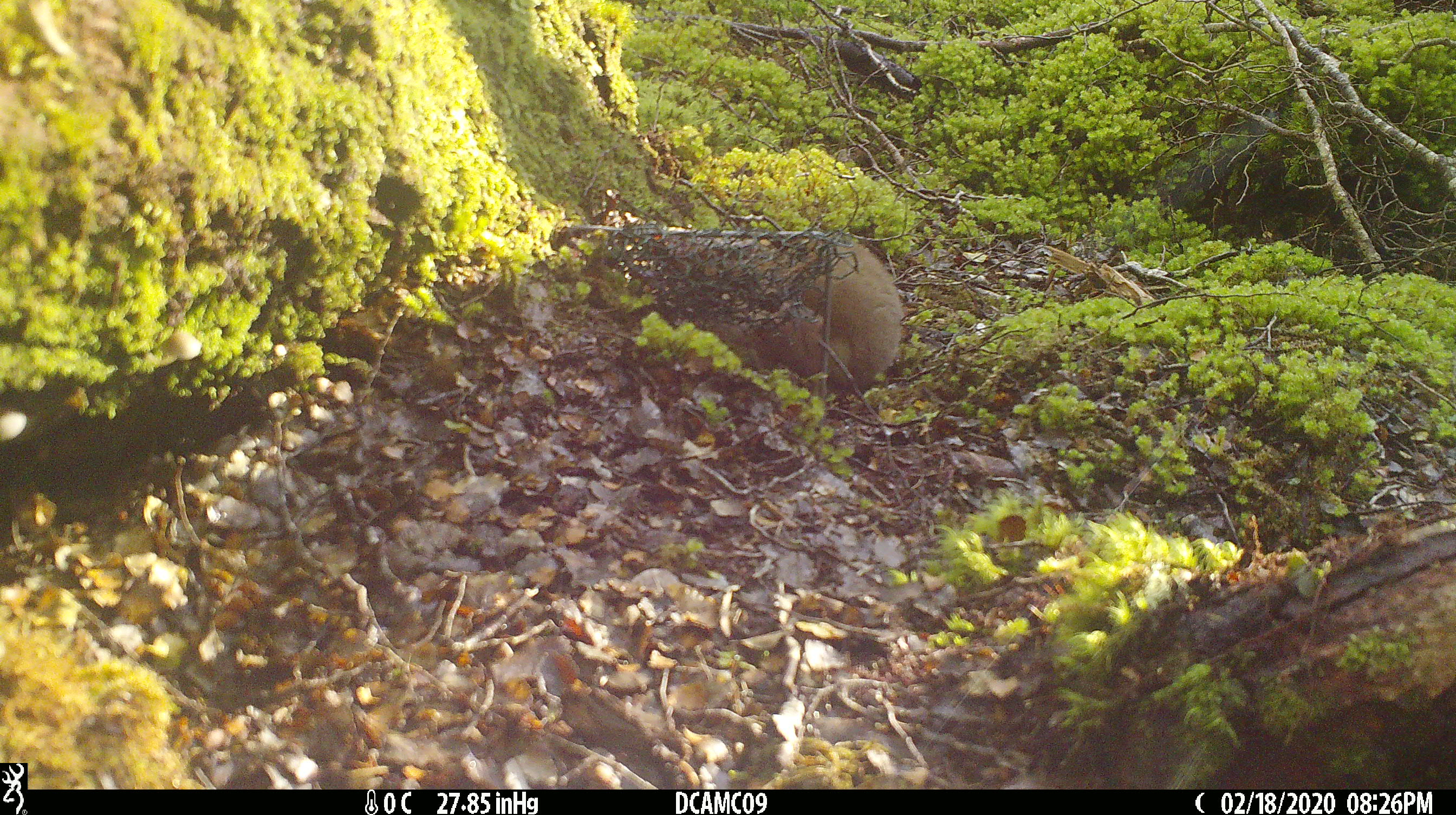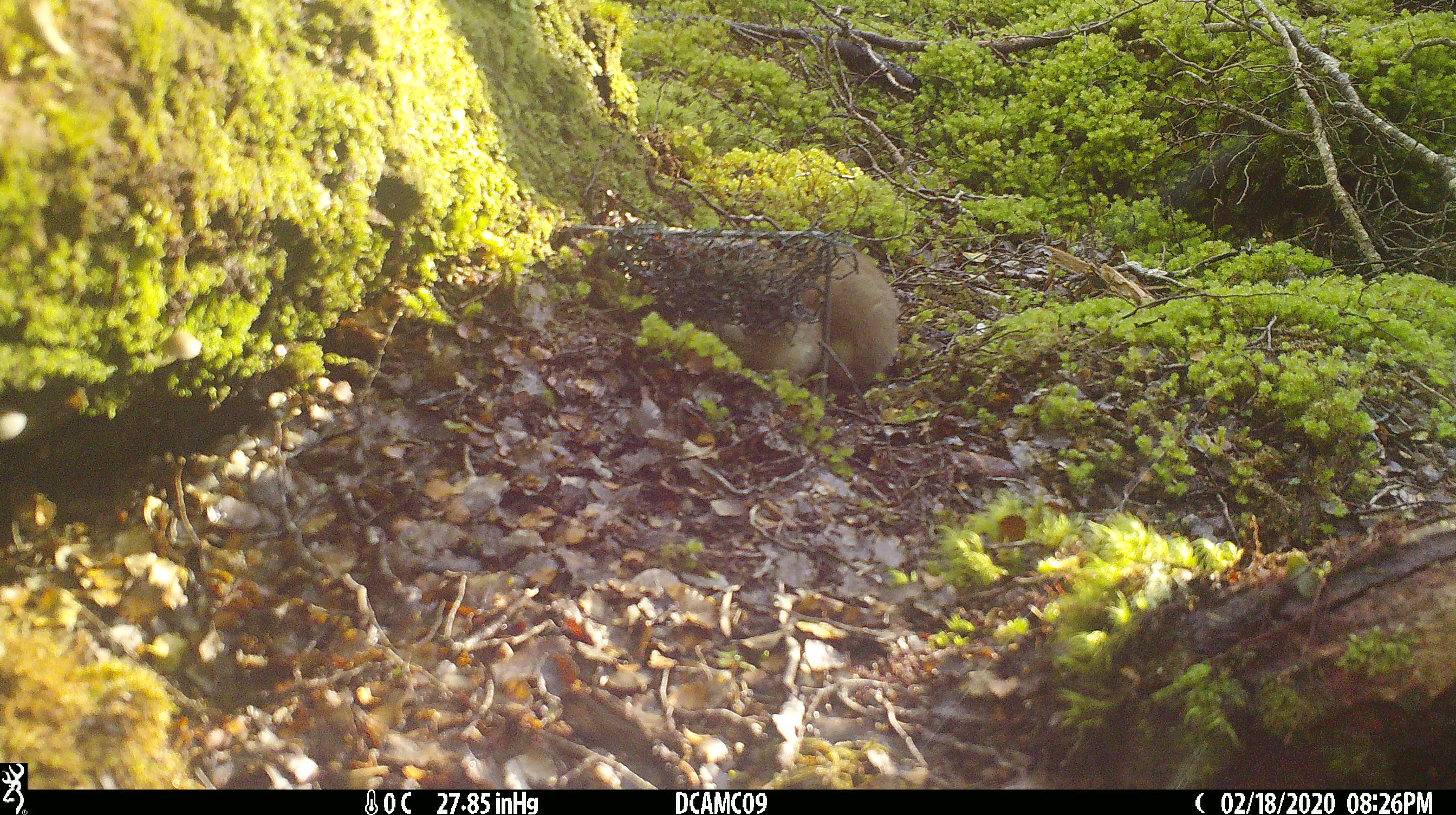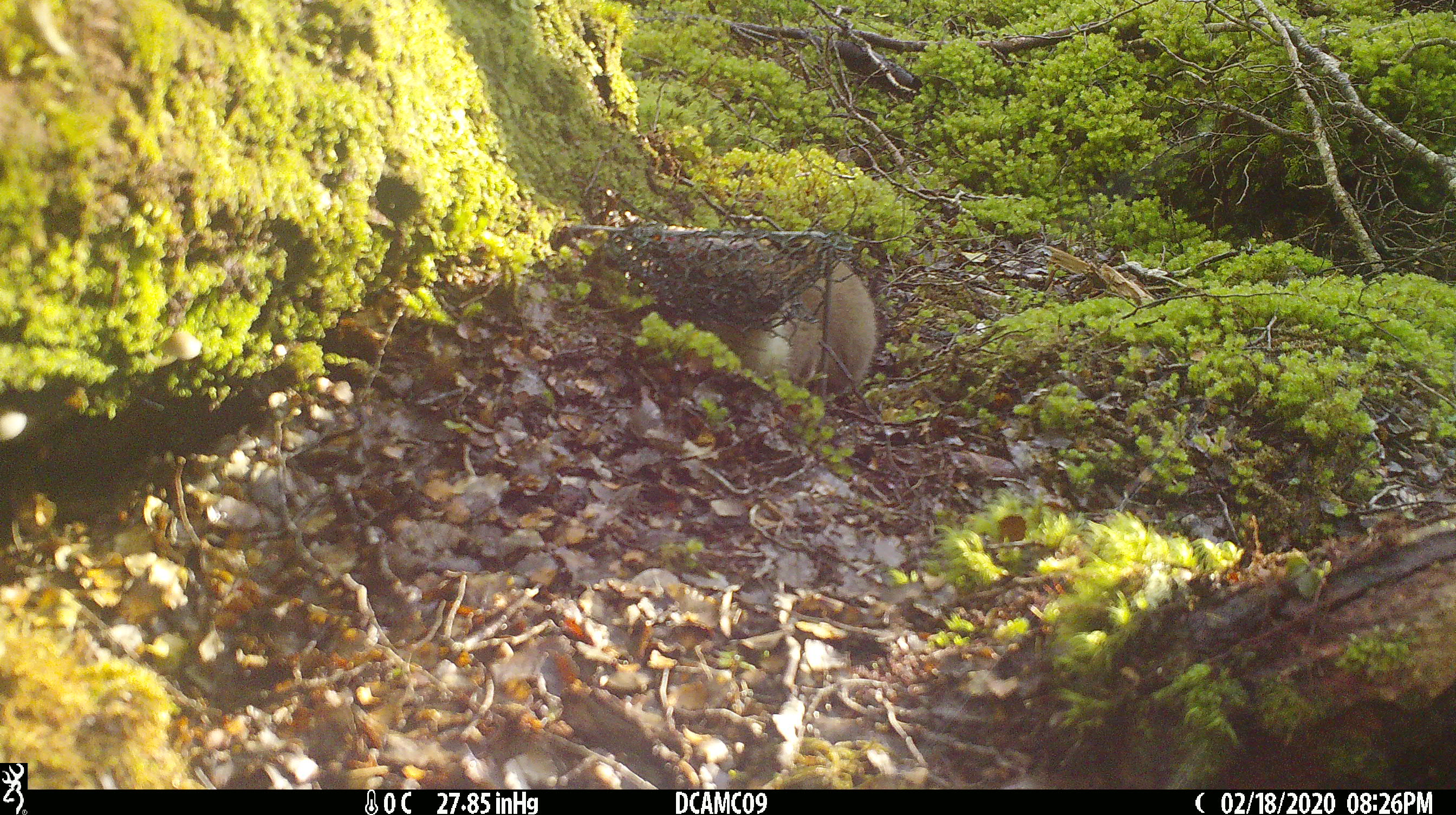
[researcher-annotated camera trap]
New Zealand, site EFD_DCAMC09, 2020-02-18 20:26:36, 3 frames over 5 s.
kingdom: Animalia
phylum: Chordata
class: Mammalia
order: Carnivora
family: Mustelidae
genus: Mustela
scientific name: Mustela erminea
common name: stoat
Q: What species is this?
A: Stoat (Mustela erminea).